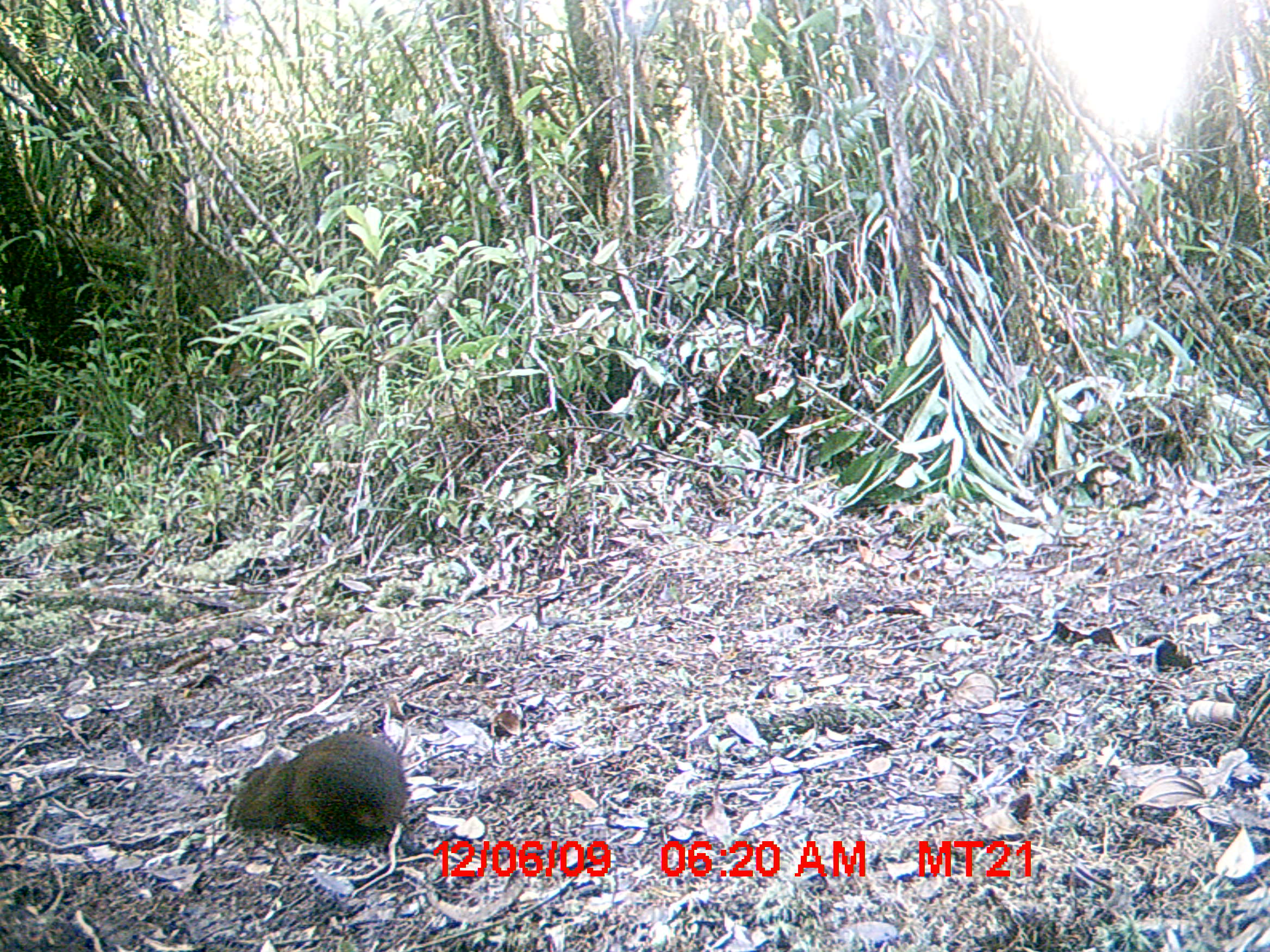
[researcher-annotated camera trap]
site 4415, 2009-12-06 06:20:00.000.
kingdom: Animalia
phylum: Chordata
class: Mammalia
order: Rodentia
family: Nesomyidae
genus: Hypogeomys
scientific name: Hypogeomys antimena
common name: malagasy giant rat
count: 1